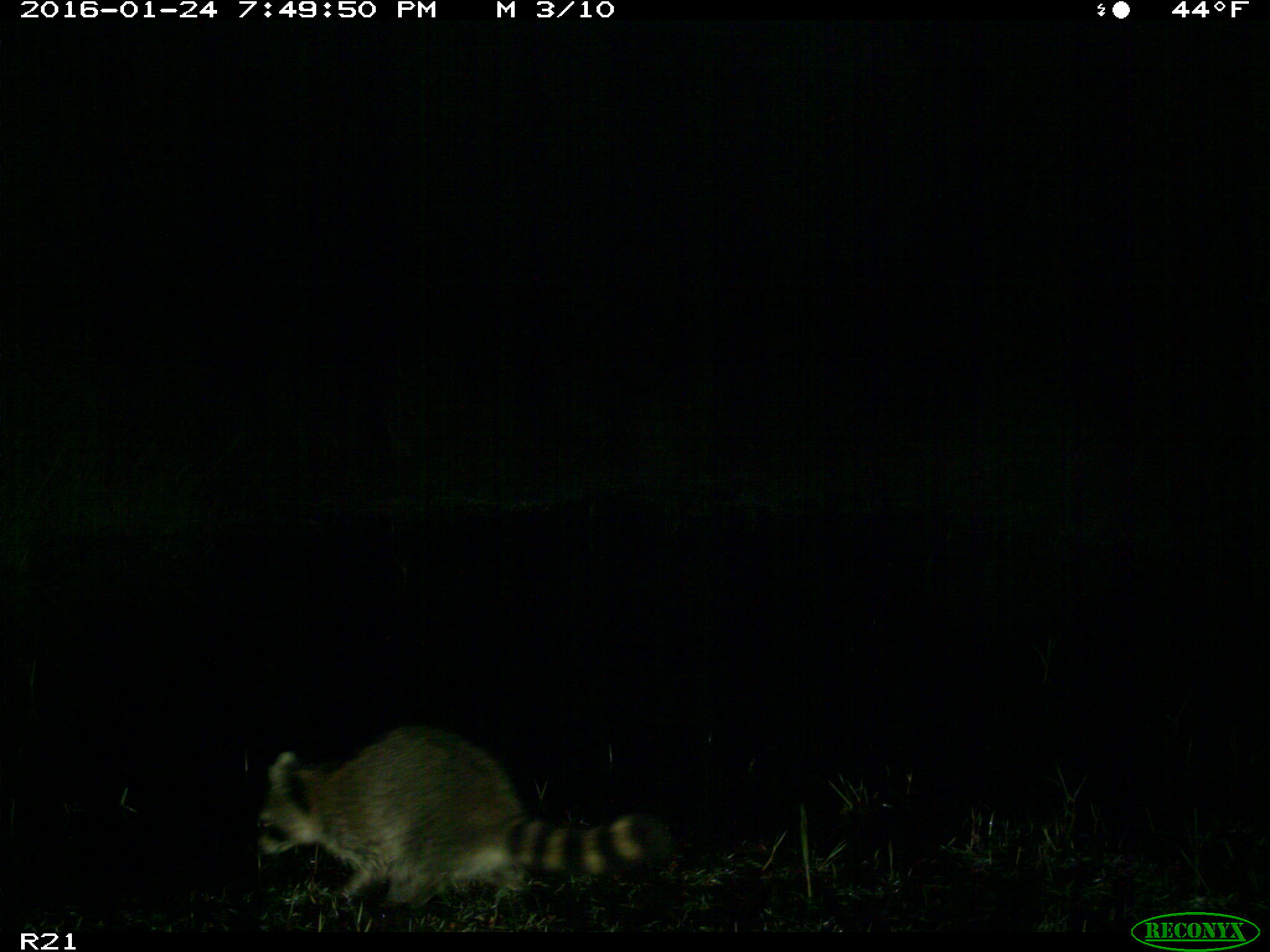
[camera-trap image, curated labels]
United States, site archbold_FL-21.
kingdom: Animalia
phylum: Chordata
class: Mammalia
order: Carnivora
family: Procyonidae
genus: Procyon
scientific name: Procyon lotor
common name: common raccoon